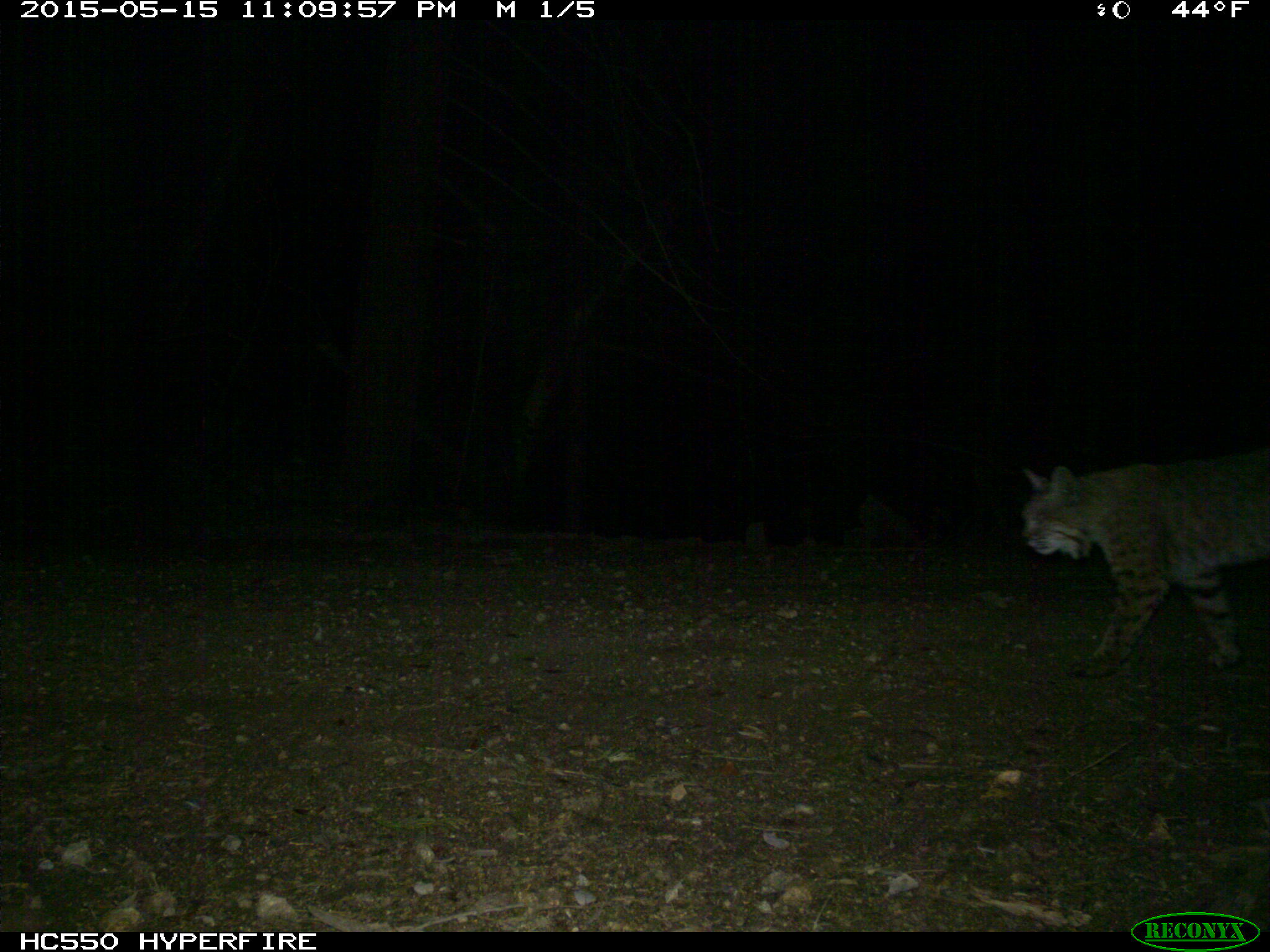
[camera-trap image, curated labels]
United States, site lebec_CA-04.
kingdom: Animalia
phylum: Chordata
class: Mammalia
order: Carnivora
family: Felidae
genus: Lynx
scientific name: Lynx rufus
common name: bobcat